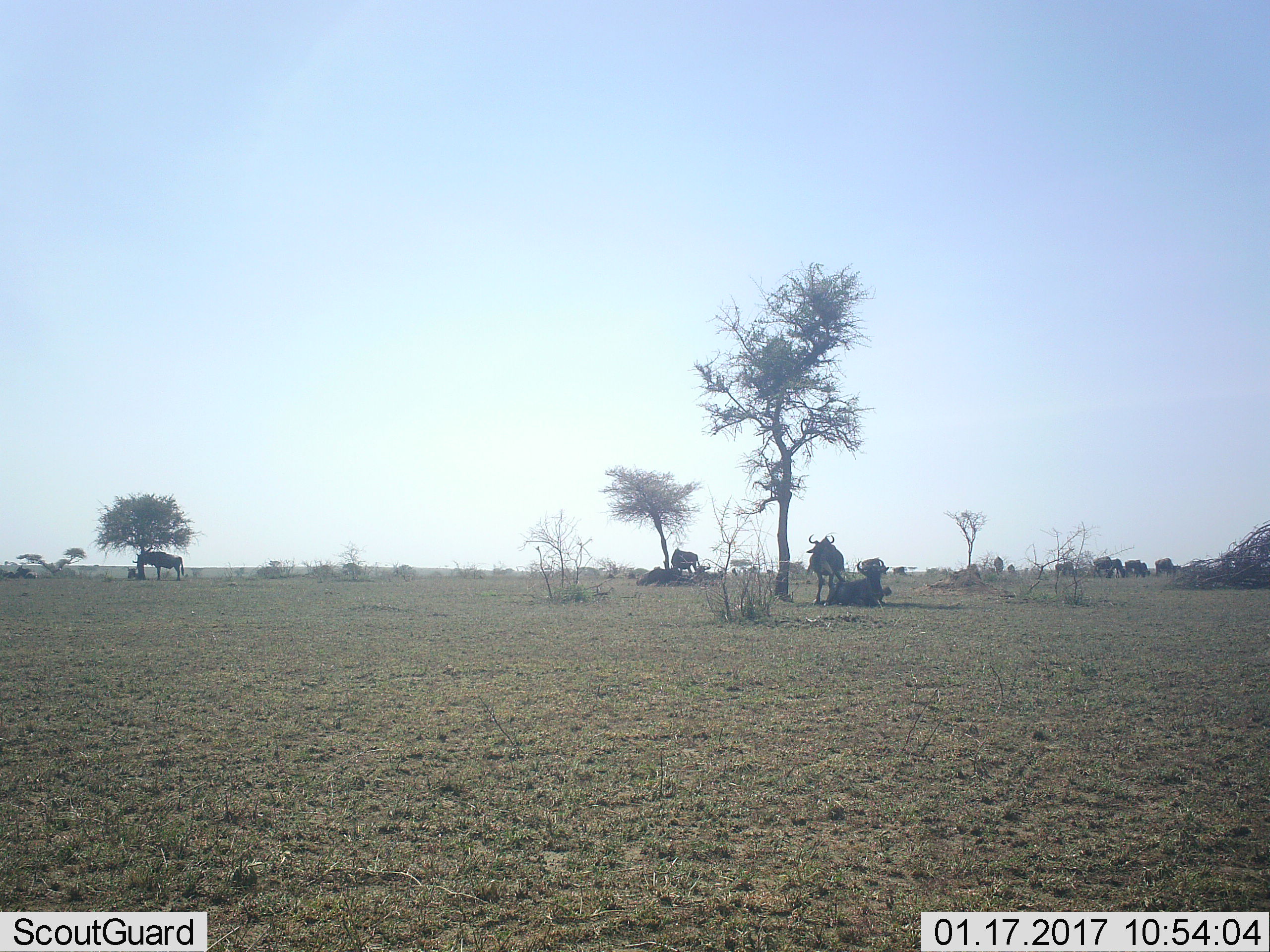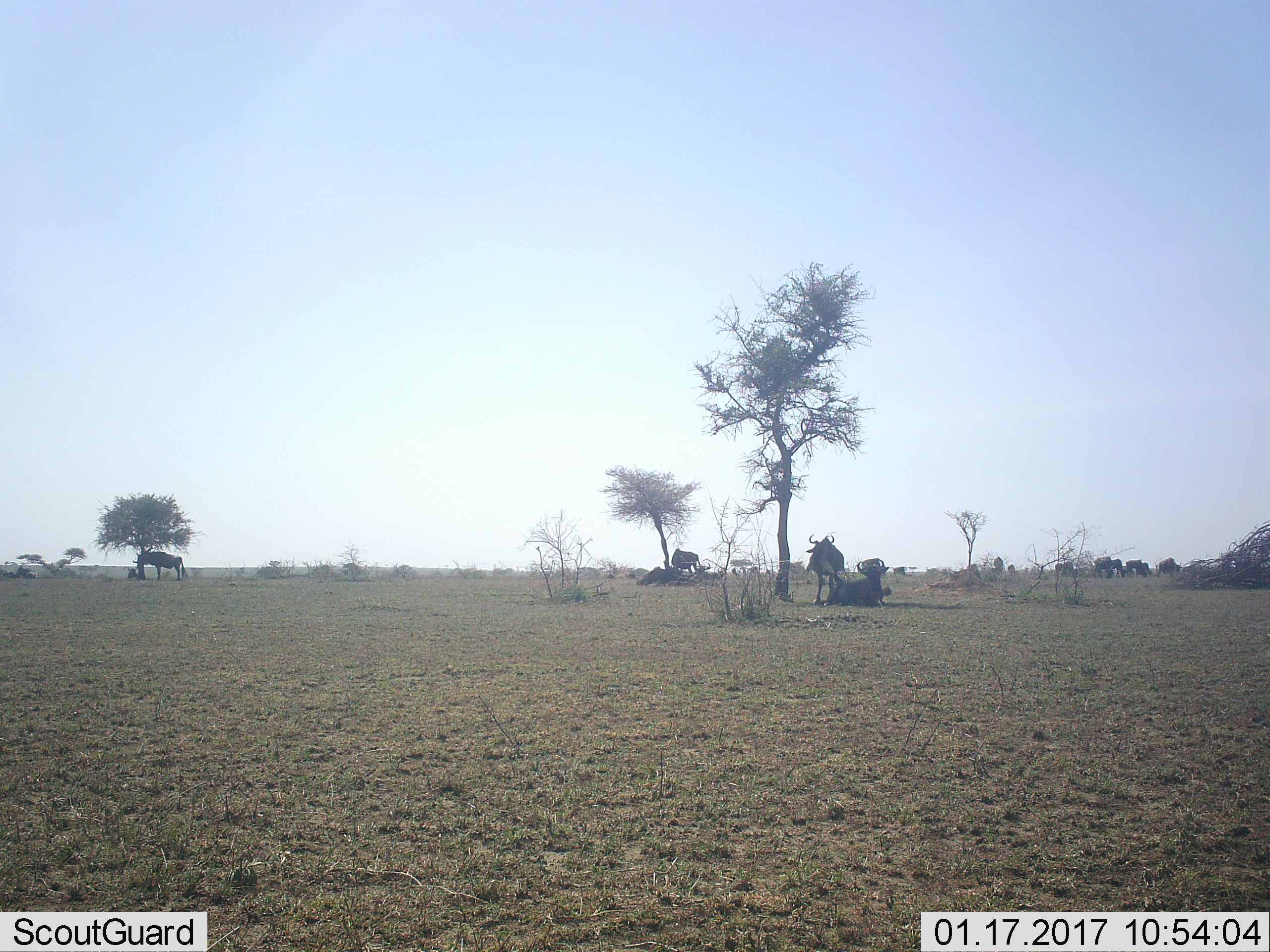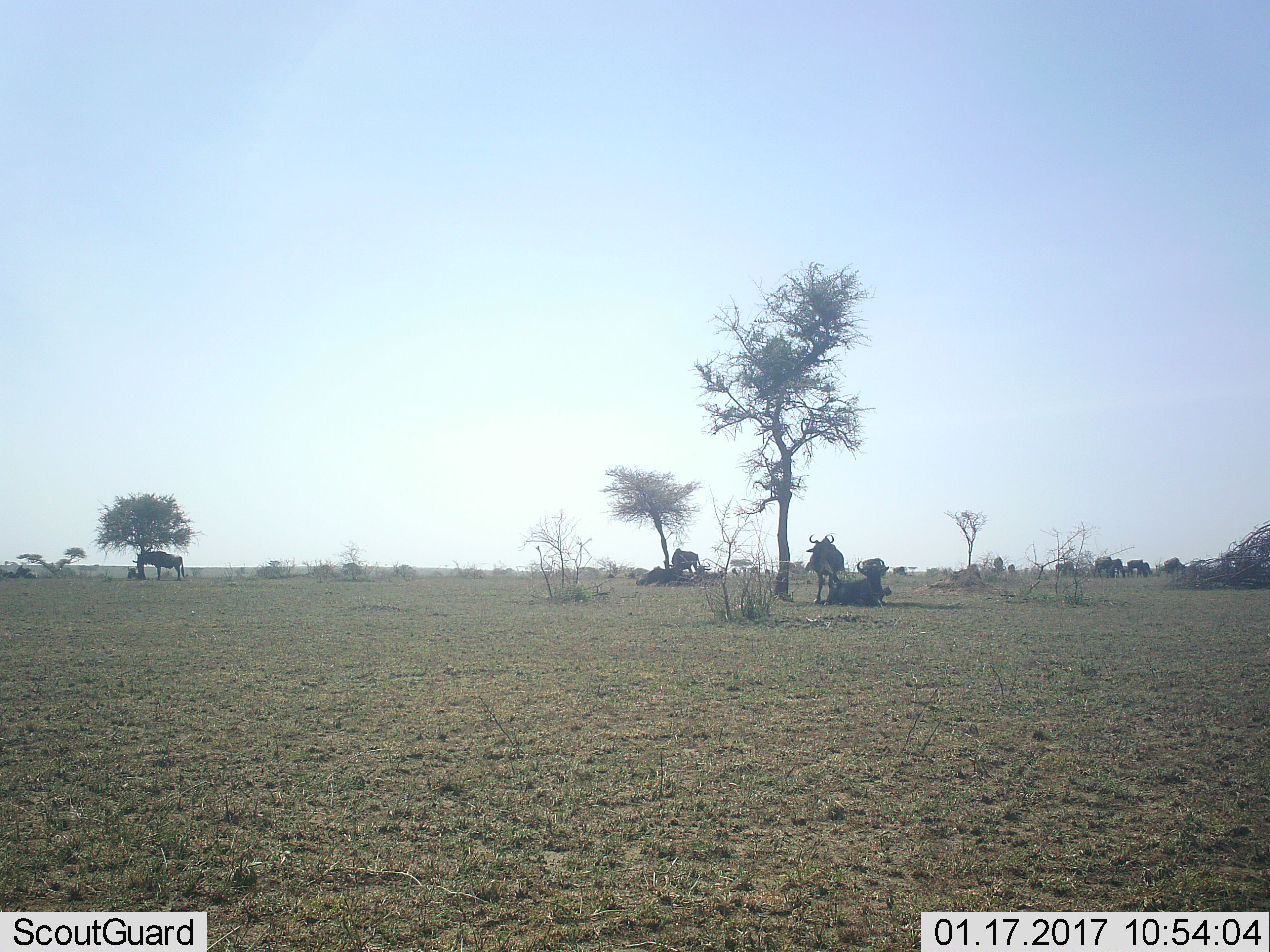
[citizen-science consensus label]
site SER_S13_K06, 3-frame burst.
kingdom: Animalia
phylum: Chordata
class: Mammalia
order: Artiodactyla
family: Bovidae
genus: Connochaetes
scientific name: Connochaetes taurinus taurinus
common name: blue wildebeest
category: wildebeestblue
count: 11-50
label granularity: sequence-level